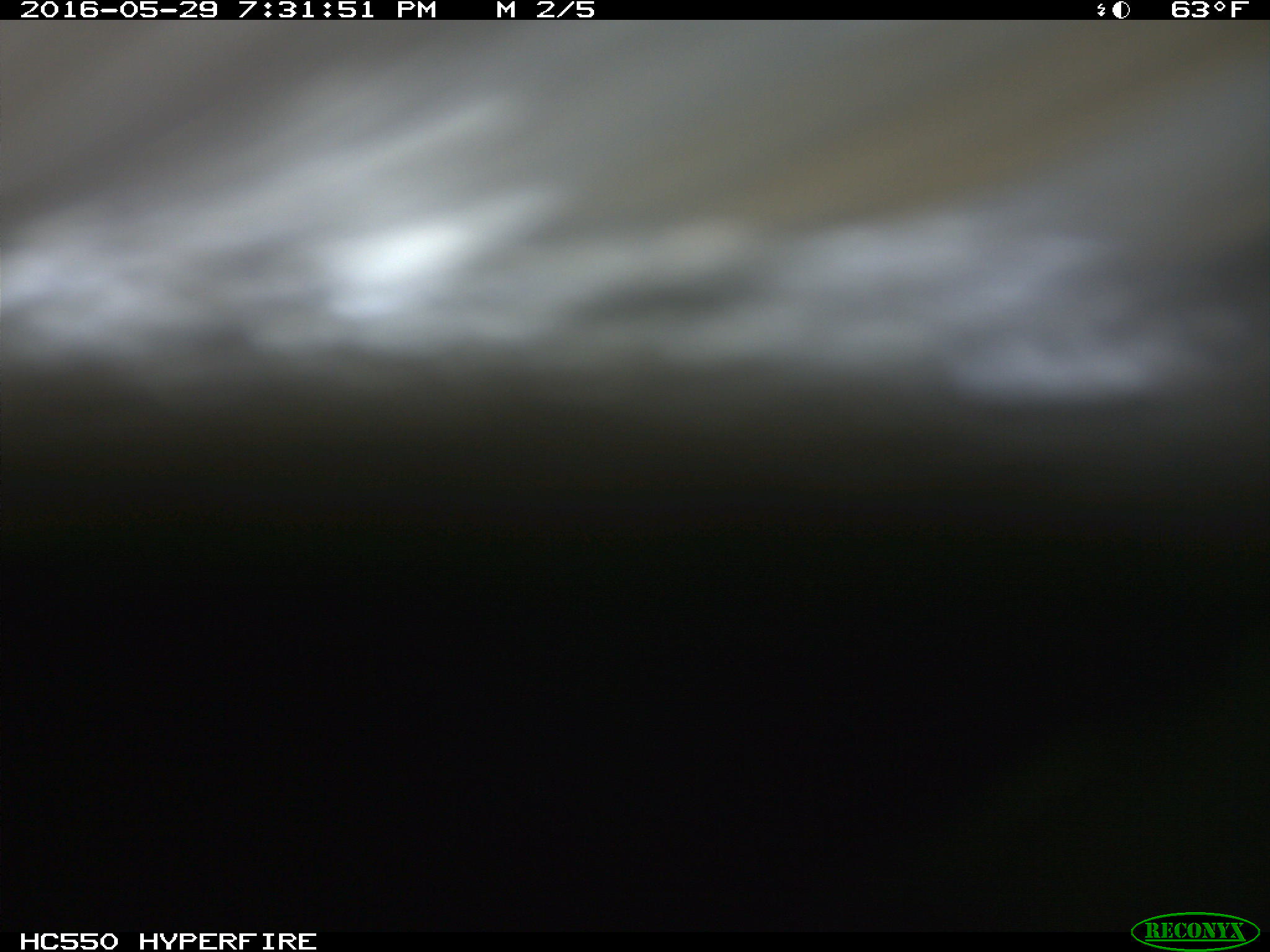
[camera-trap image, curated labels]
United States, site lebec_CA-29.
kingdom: Animalia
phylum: Chordata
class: Mammalia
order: Artiodactyla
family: Bovidae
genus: Bos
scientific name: Bos taurus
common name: domestic cow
Bos taurus (domestic cow).